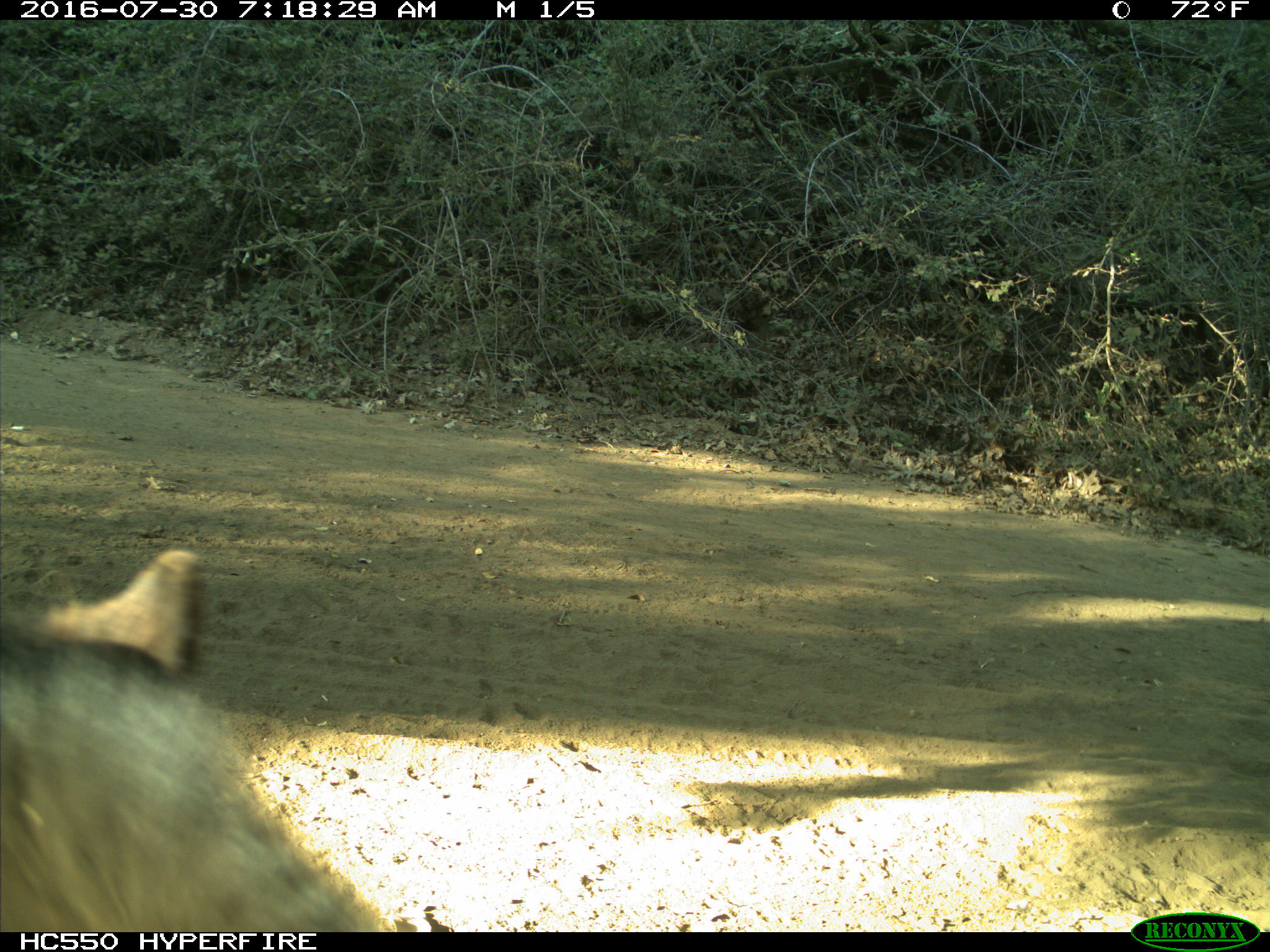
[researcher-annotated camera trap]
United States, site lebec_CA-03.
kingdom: Animalia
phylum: Chordata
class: Mammalia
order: Carnivora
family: Ursidae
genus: Ursus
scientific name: Ursus americanus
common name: american black bear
Ursus americanus (american black bear).